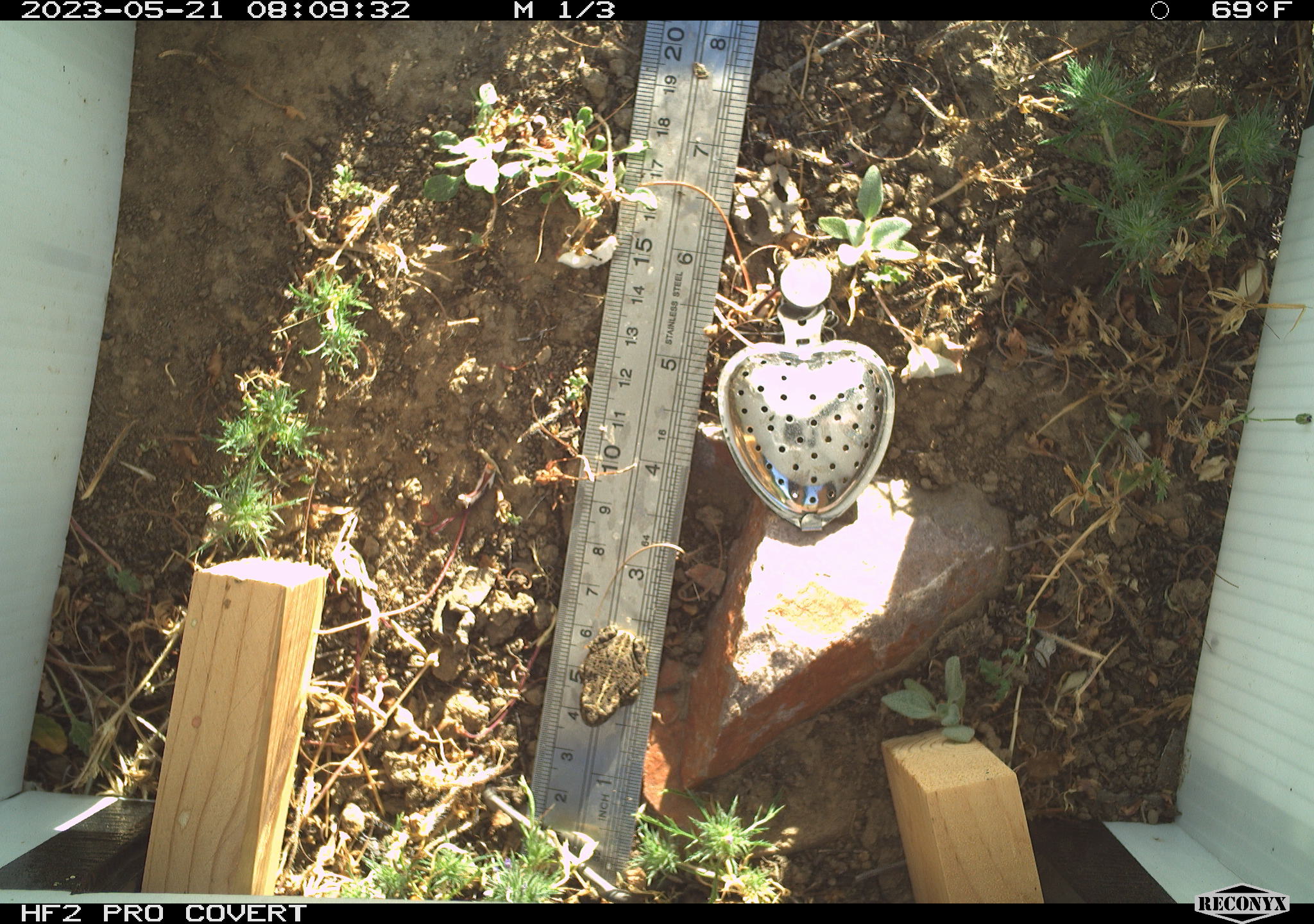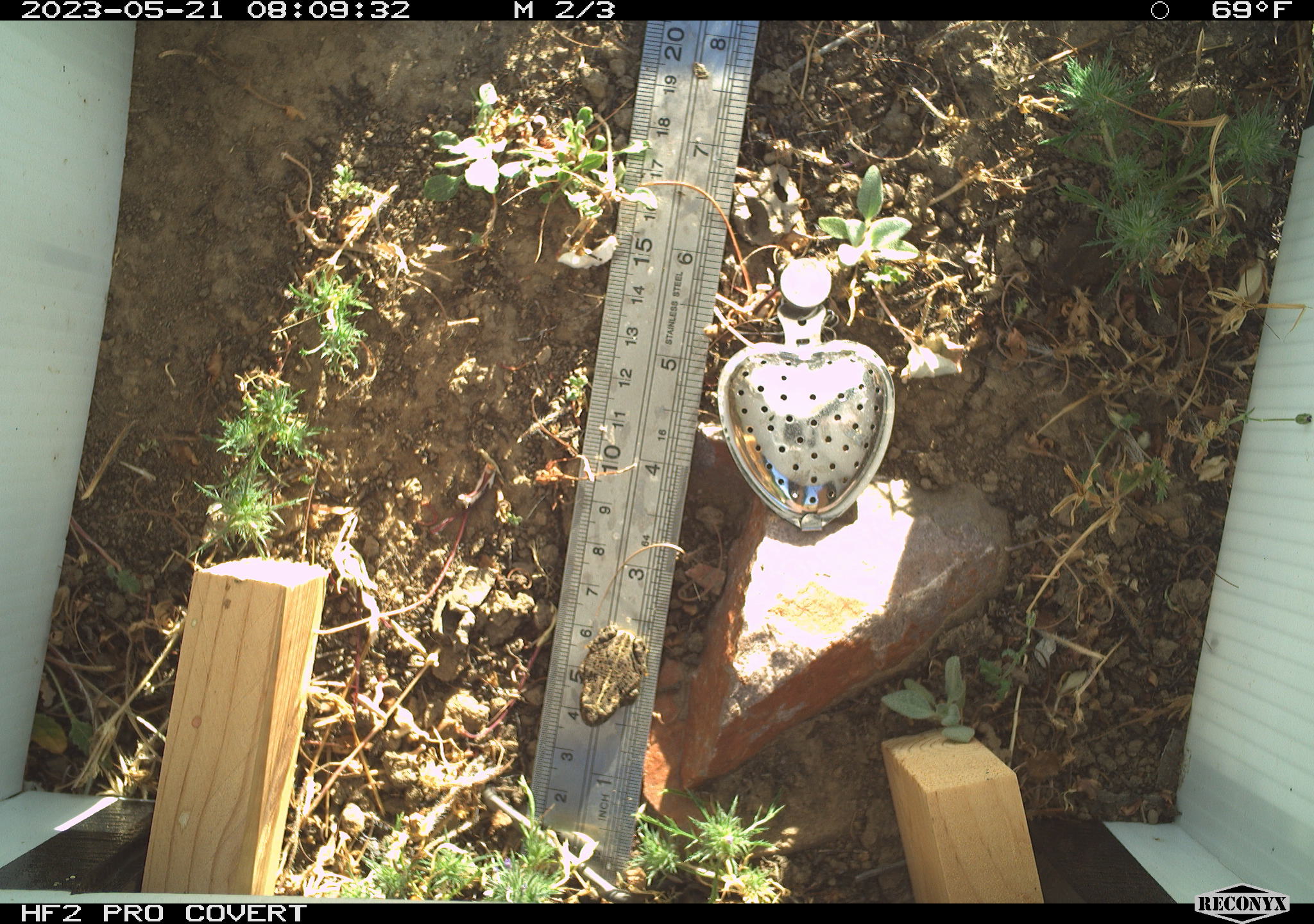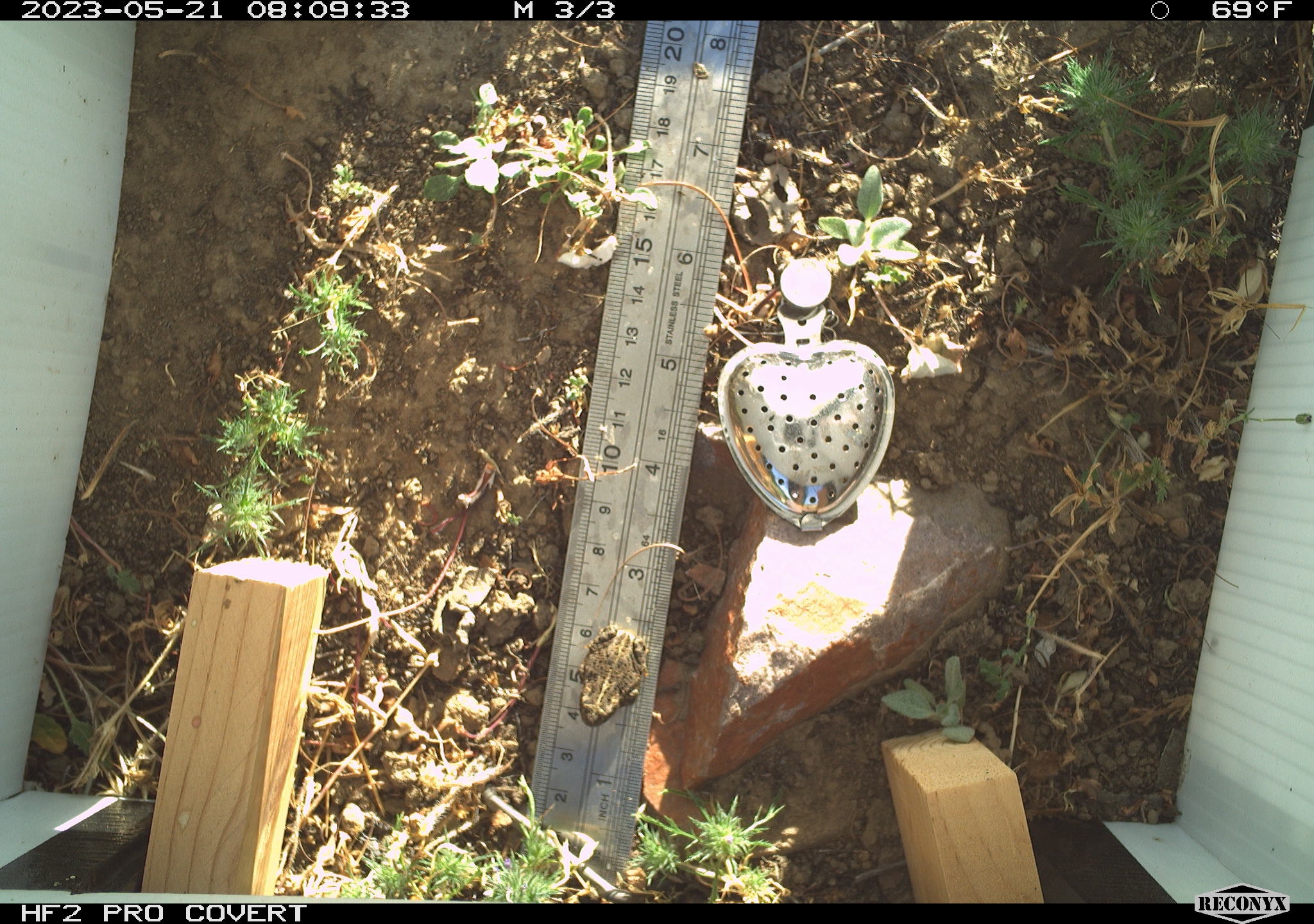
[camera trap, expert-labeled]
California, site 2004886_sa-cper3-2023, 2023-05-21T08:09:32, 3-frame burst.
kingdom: Animalia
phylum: Chordata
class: Amphibia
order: Anura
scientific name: Anura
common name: frogs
Frogs (Anura).